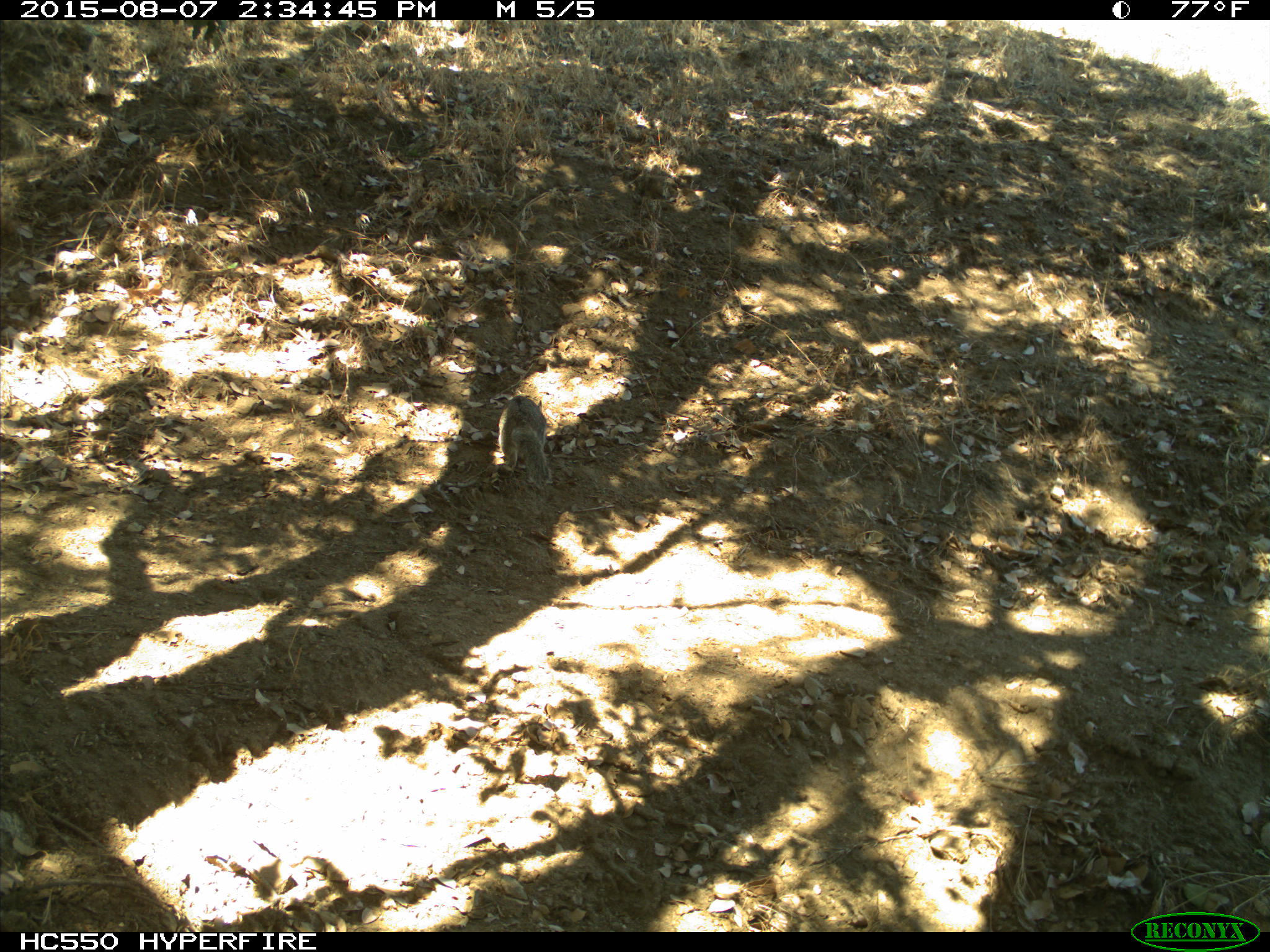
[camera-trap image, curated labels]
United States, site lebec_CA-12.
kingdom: Animalia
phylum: Chordata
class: Mammalia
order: Rodentia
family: Sciuridae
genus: Otospermophilus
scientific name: Otospermophilus beecheyi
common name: california ground squirrel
Otospermophilus beecheyi (california ground squirrel).